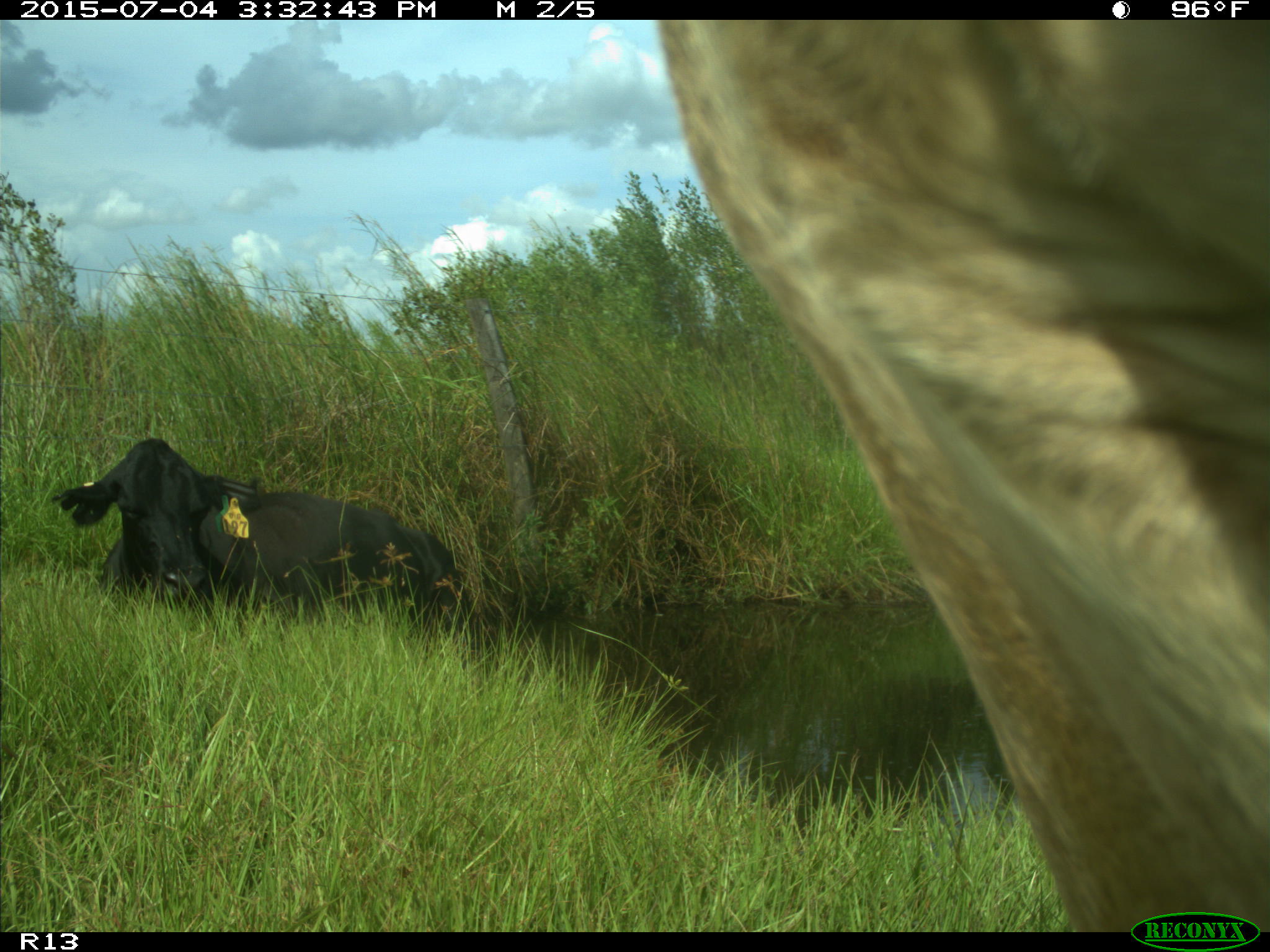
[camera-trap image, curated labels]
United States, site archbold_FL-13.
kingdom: Animalia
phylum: Chordata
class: Mammalia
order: Artiodactyla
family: Bovidae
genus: Bos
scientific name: Bos taurus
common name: domestic cow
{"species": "Bos taurus (domestic cow)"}